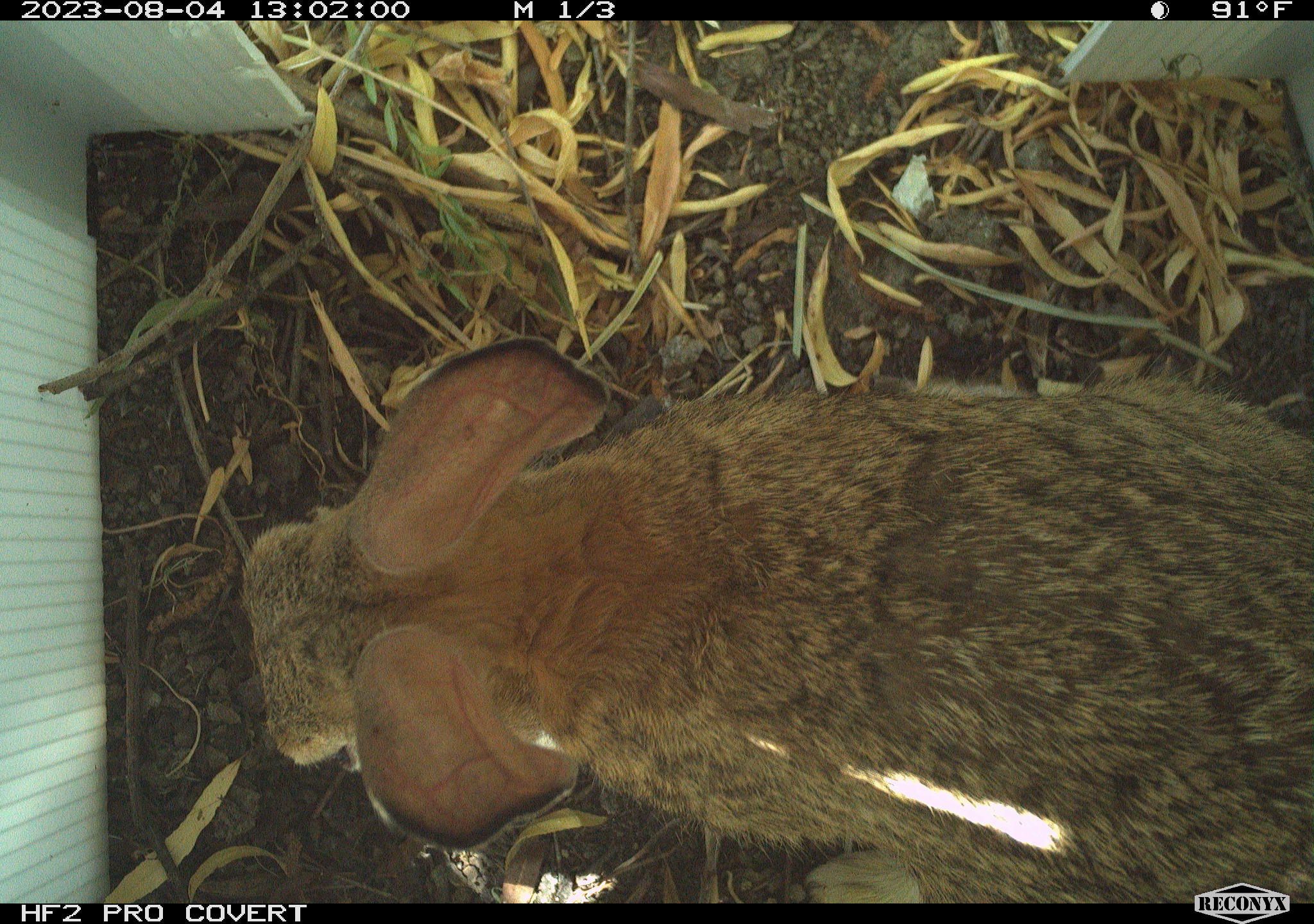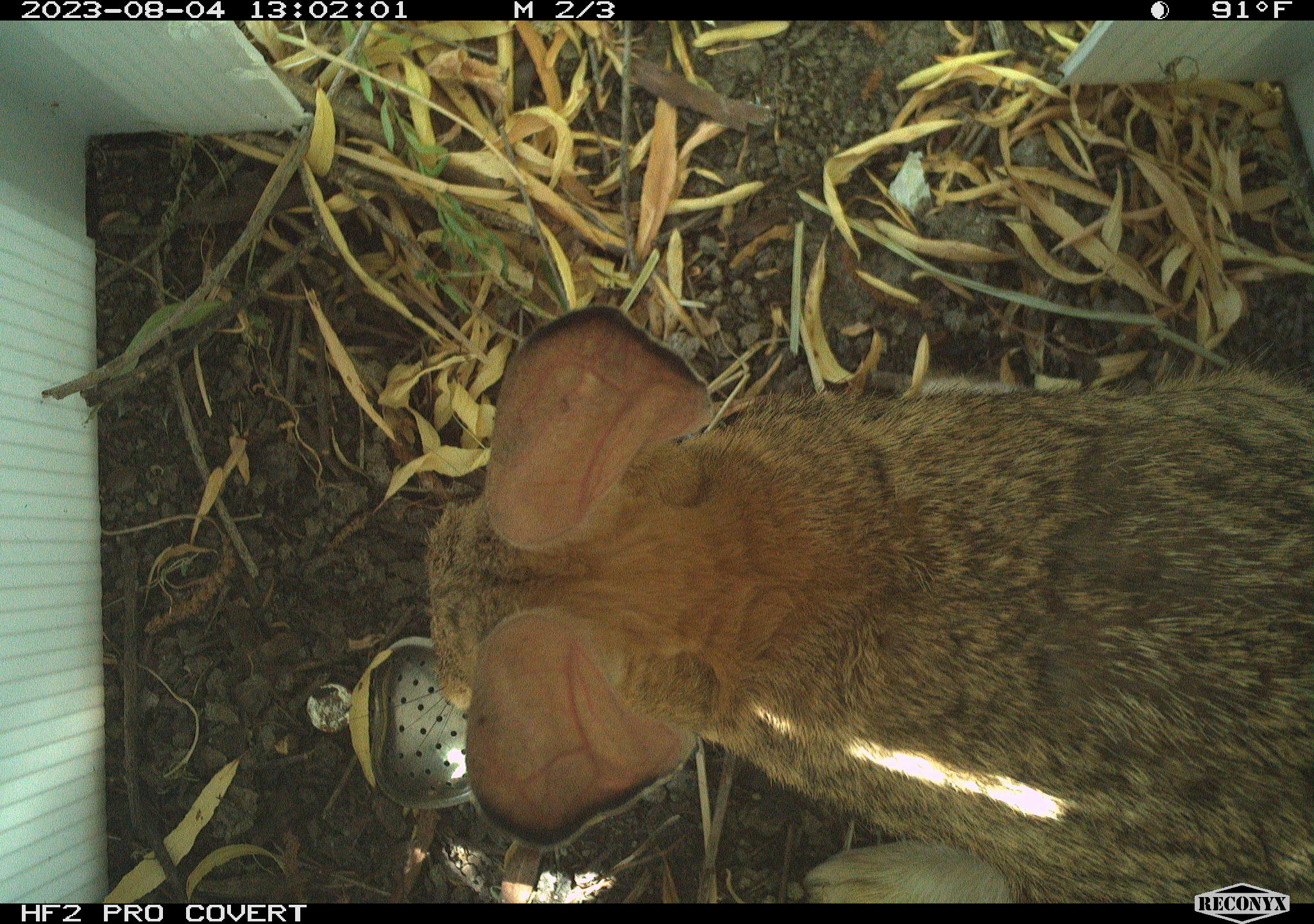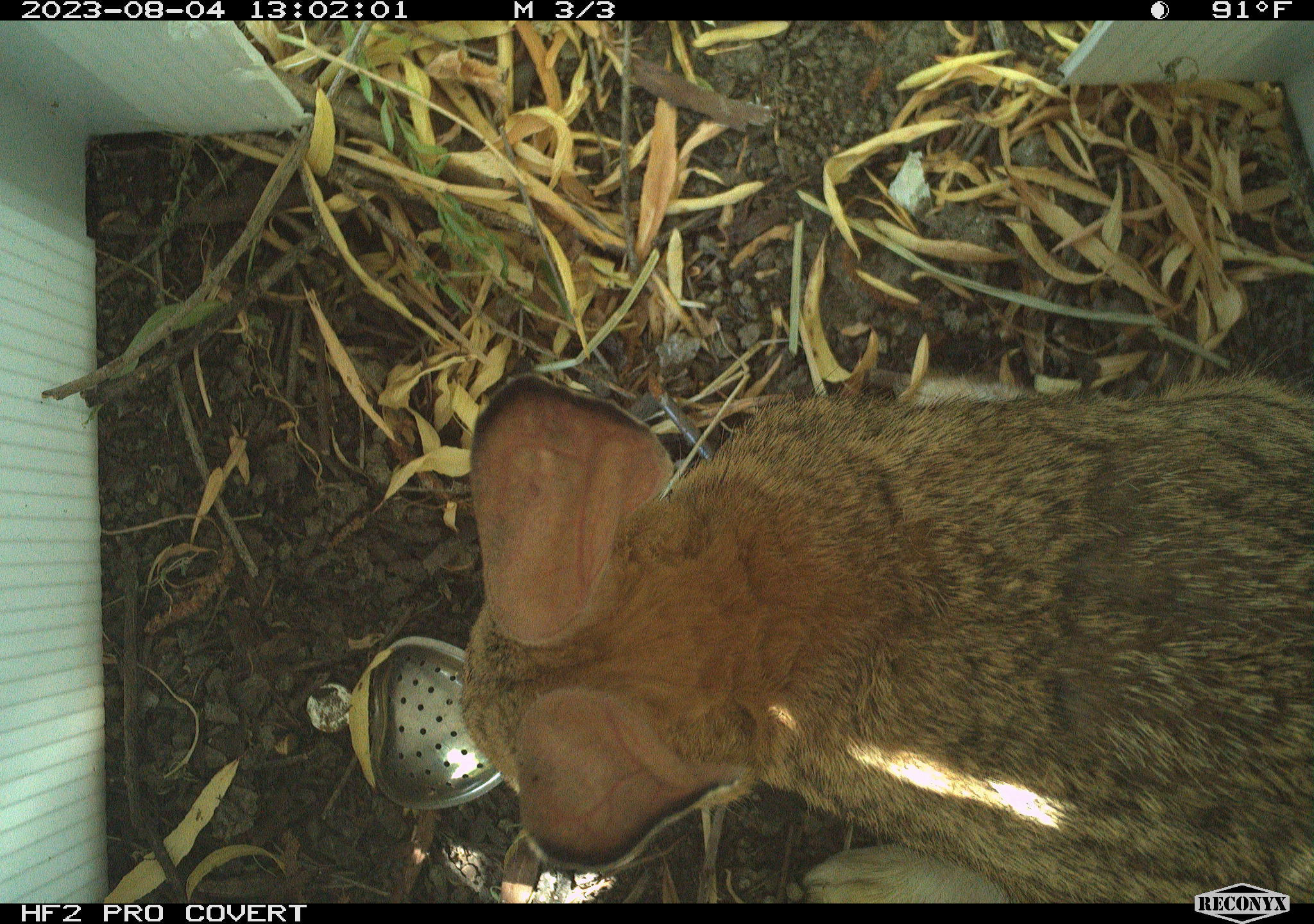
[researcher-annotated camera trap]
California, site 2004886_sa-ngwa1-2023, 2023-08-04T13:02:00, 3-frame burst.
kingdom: Animalia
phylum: Chordata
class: Mammalia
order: Lagomorpha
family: Leporidae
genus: Sylvilagus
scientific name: Sylvilagus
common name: cottontail rabbits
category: sylvilagus species